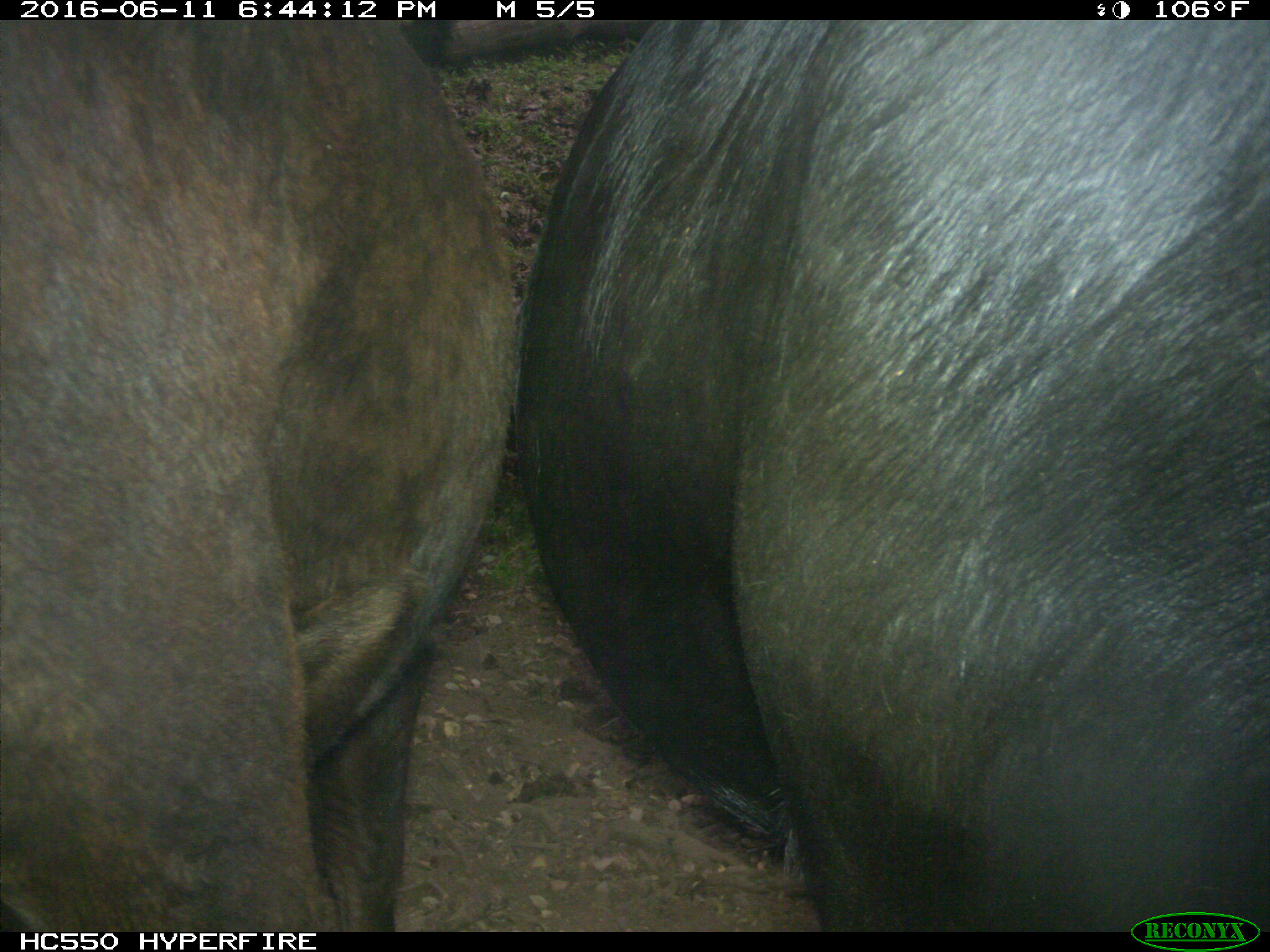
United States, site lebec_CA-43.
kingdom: Animalia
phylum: Chordata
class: Mammalia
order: Artiodactyla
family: Bovidae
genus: Bos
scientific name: Bos taurus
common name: domestic cow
Bos taurus (domestic cow).